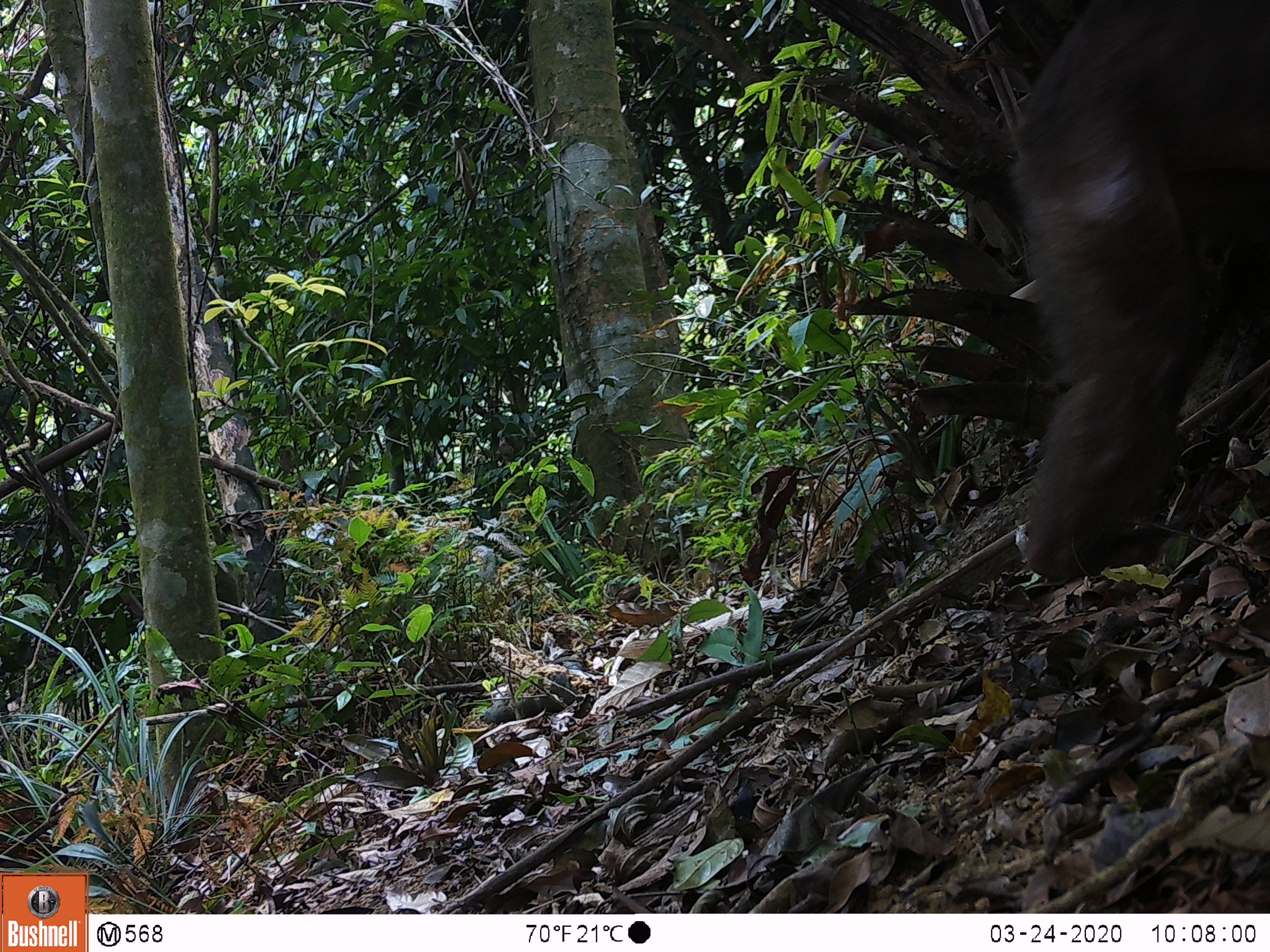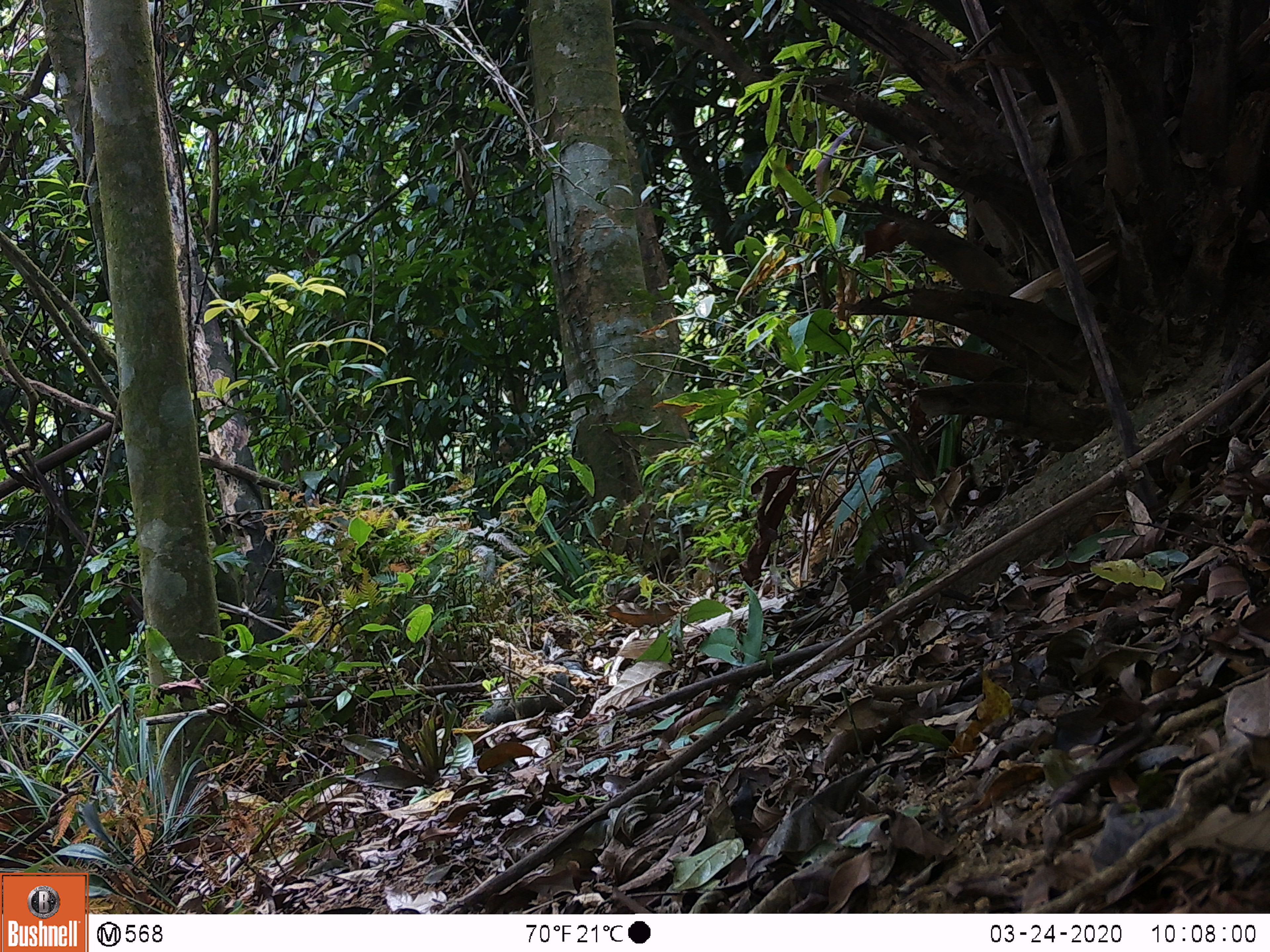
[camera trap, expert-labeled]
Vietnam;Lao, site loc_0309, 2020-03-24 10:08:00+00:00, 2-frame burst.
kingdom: Animalia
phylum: Chordata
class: Mammalia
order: Primates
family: Cercopithecidae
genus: Macaca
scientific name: Macaca arctoides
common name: stump-tailed macaque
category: stump tailed macaque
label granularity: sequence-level